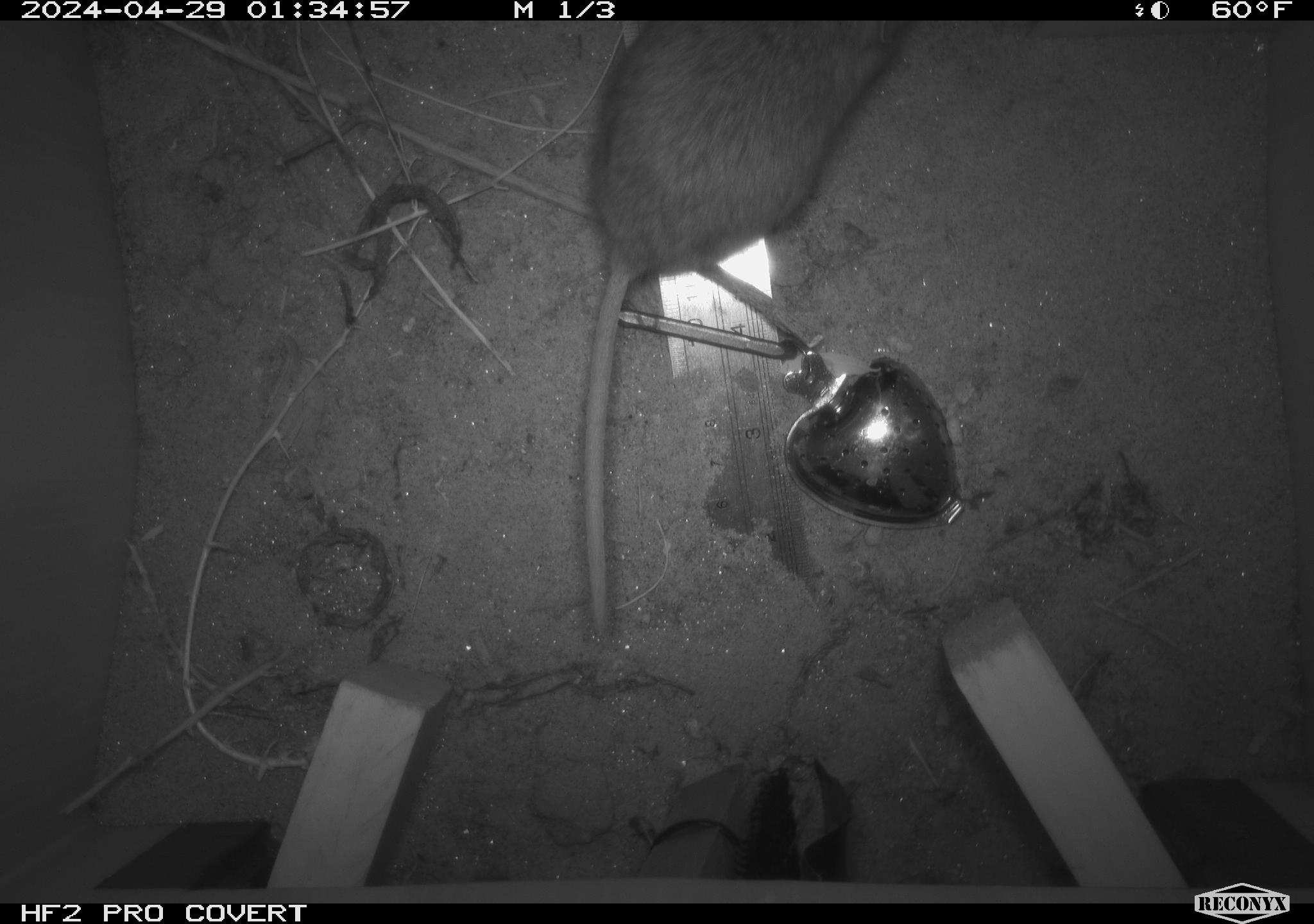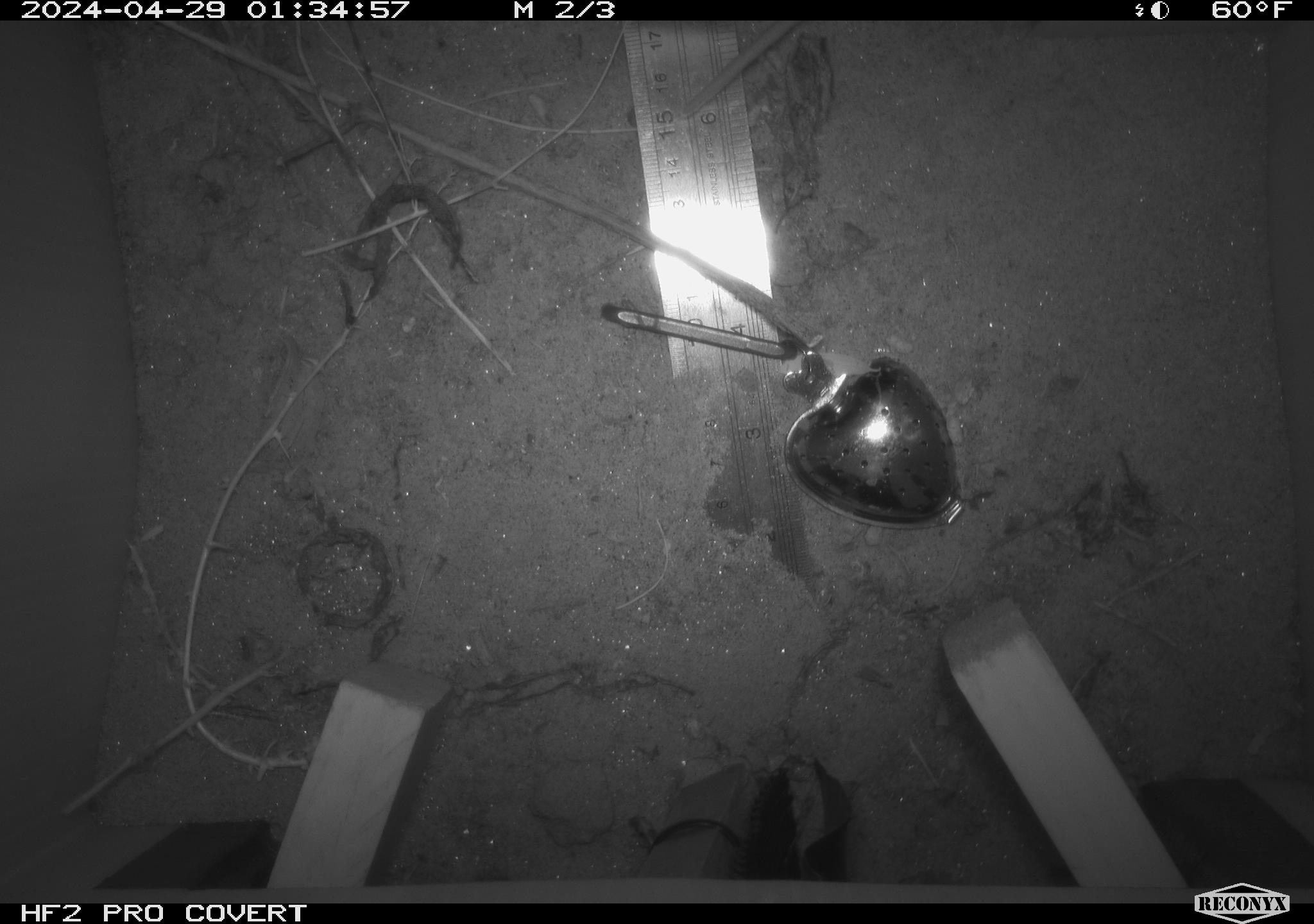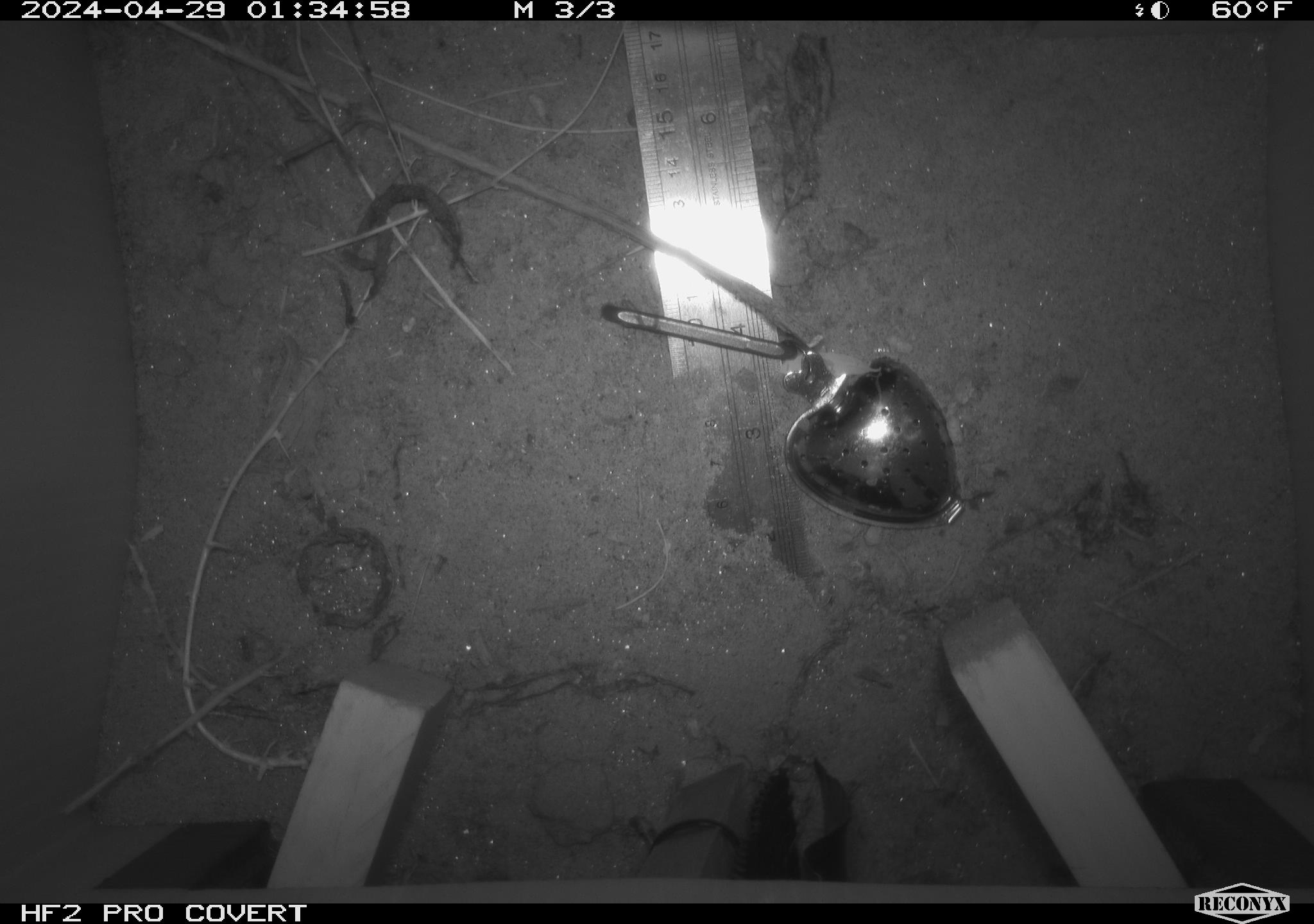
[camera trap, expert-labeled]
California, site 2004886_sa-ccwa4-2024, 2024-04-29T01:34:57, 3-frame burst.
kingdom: Animalia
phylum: Chordata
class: Mammalia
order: Rodentia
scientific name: Rodentia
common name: woodrat or rat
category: woodrat or rat species